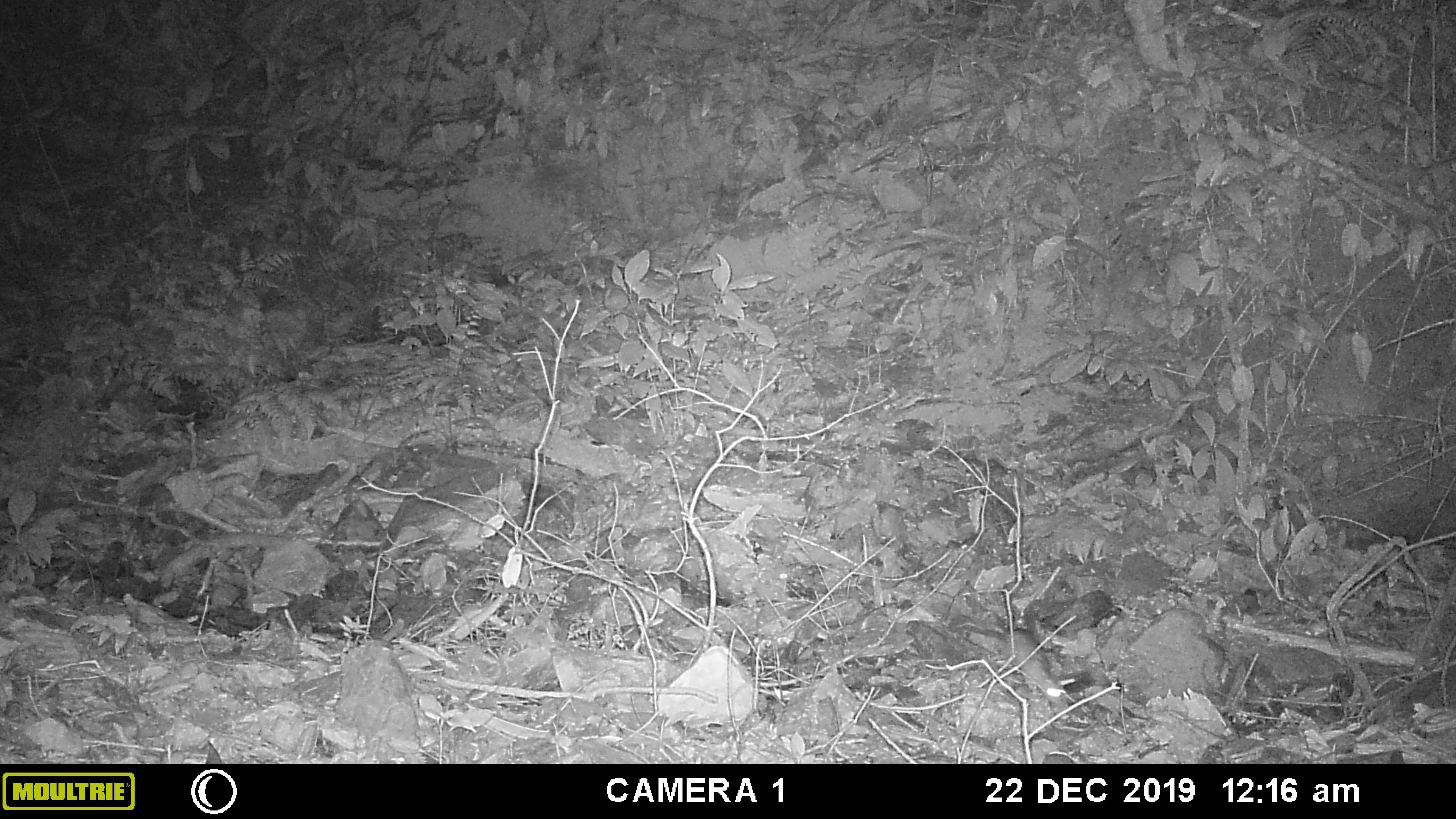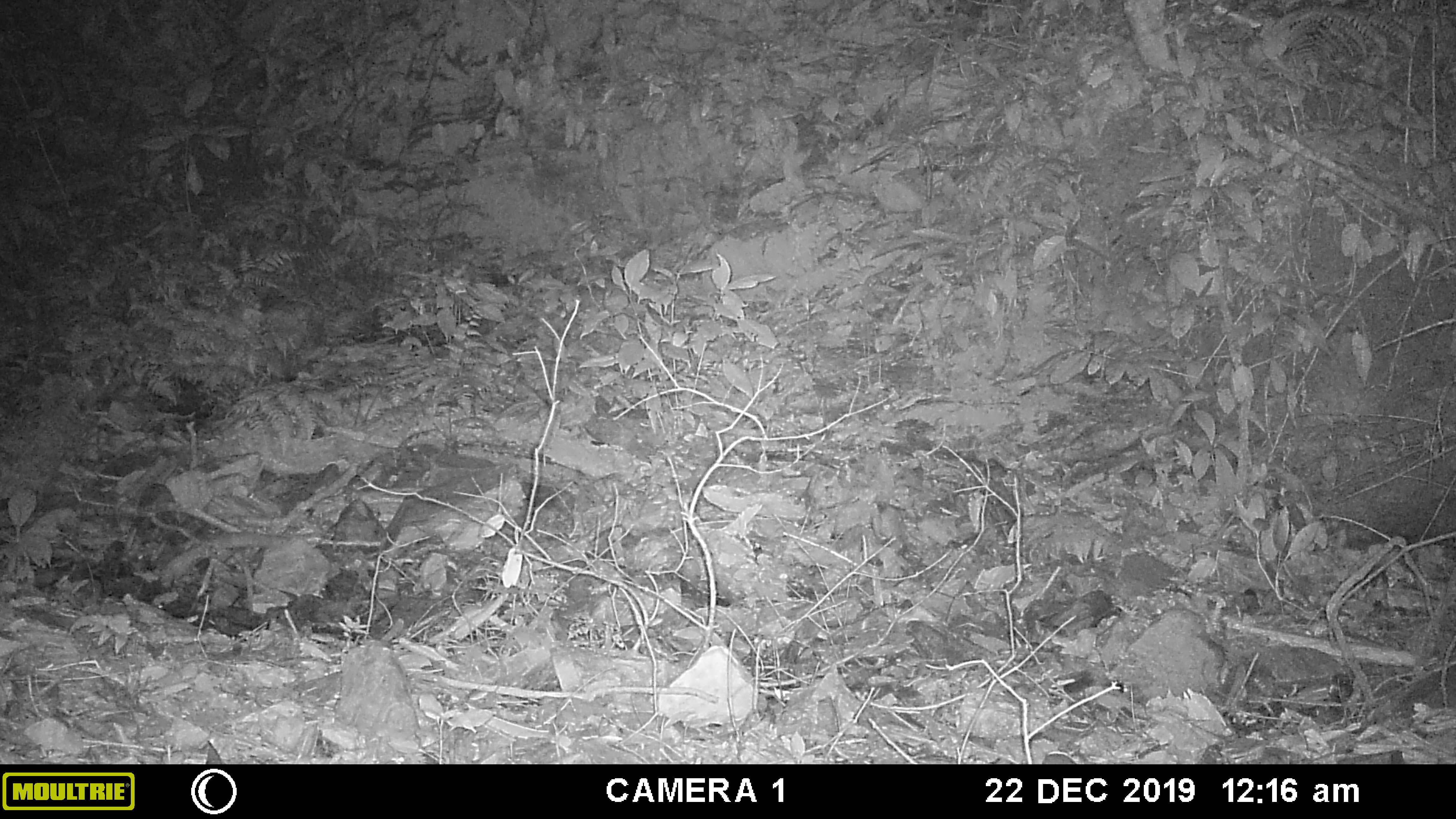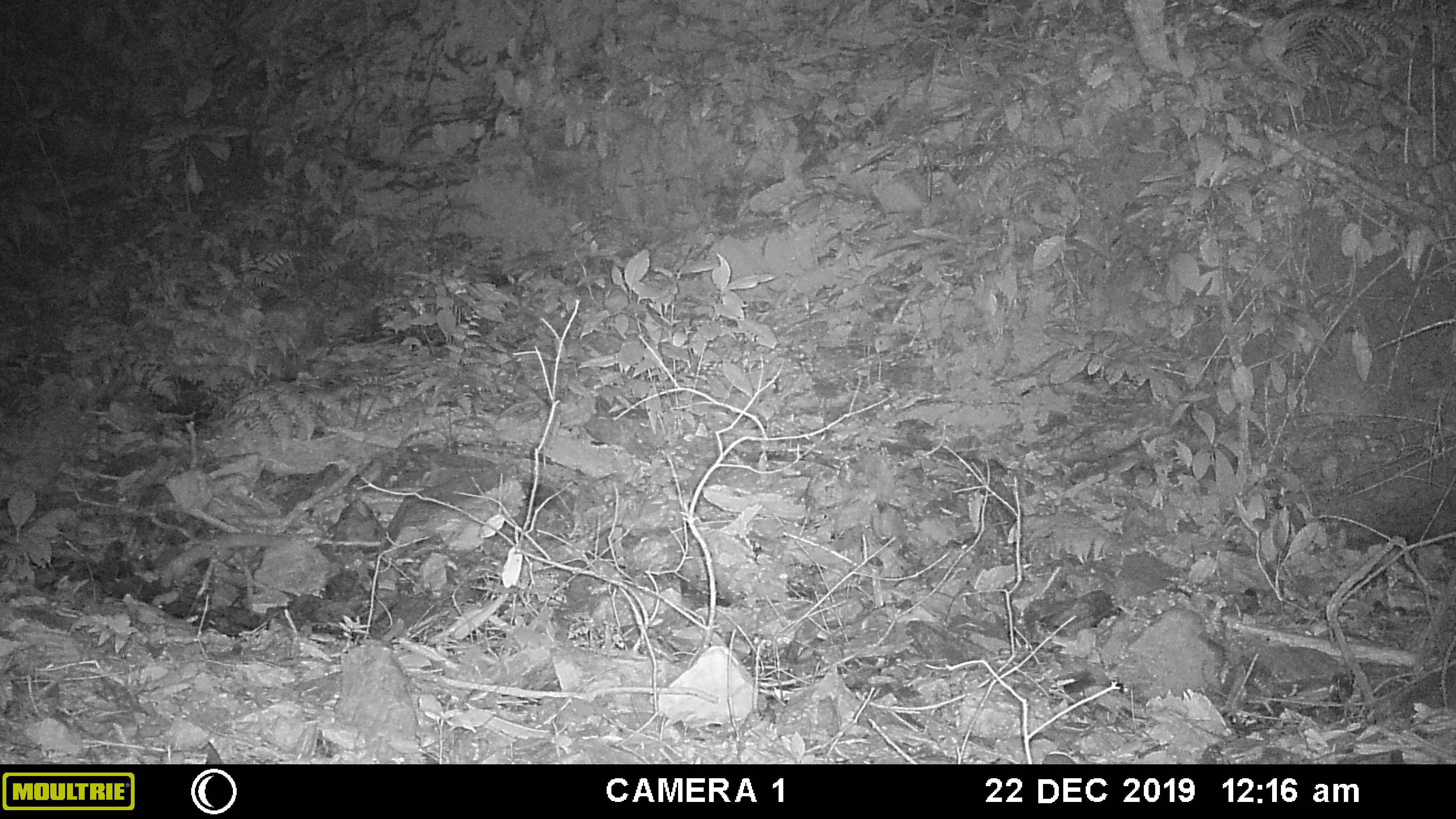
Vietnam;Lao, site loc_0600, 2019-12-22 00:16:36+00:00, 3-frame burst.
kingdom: Animalia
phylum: Chordata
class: Mammalia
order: Rodentia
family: Muridae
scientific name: Muridae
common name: old-world mice and rats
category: unidentified murid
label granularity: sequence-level